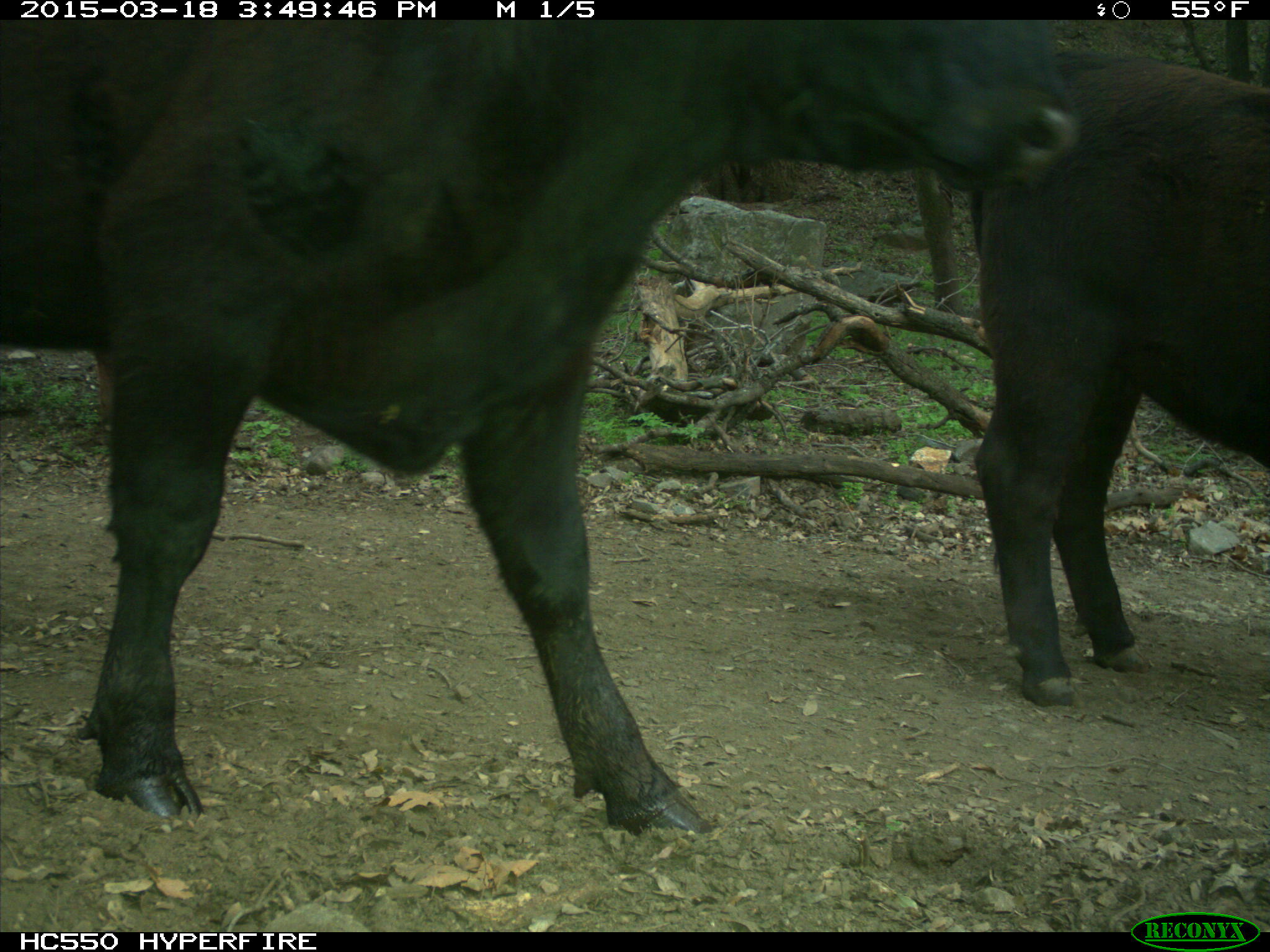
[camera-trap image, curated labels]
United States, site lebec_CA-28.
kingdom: Animalia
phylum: Chordata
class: Mammalia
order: Artiodactyla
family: Bovidae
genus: Bos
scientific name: Bos taurus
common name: domestic cow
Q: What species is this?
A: Bos taurus (domestic cow).